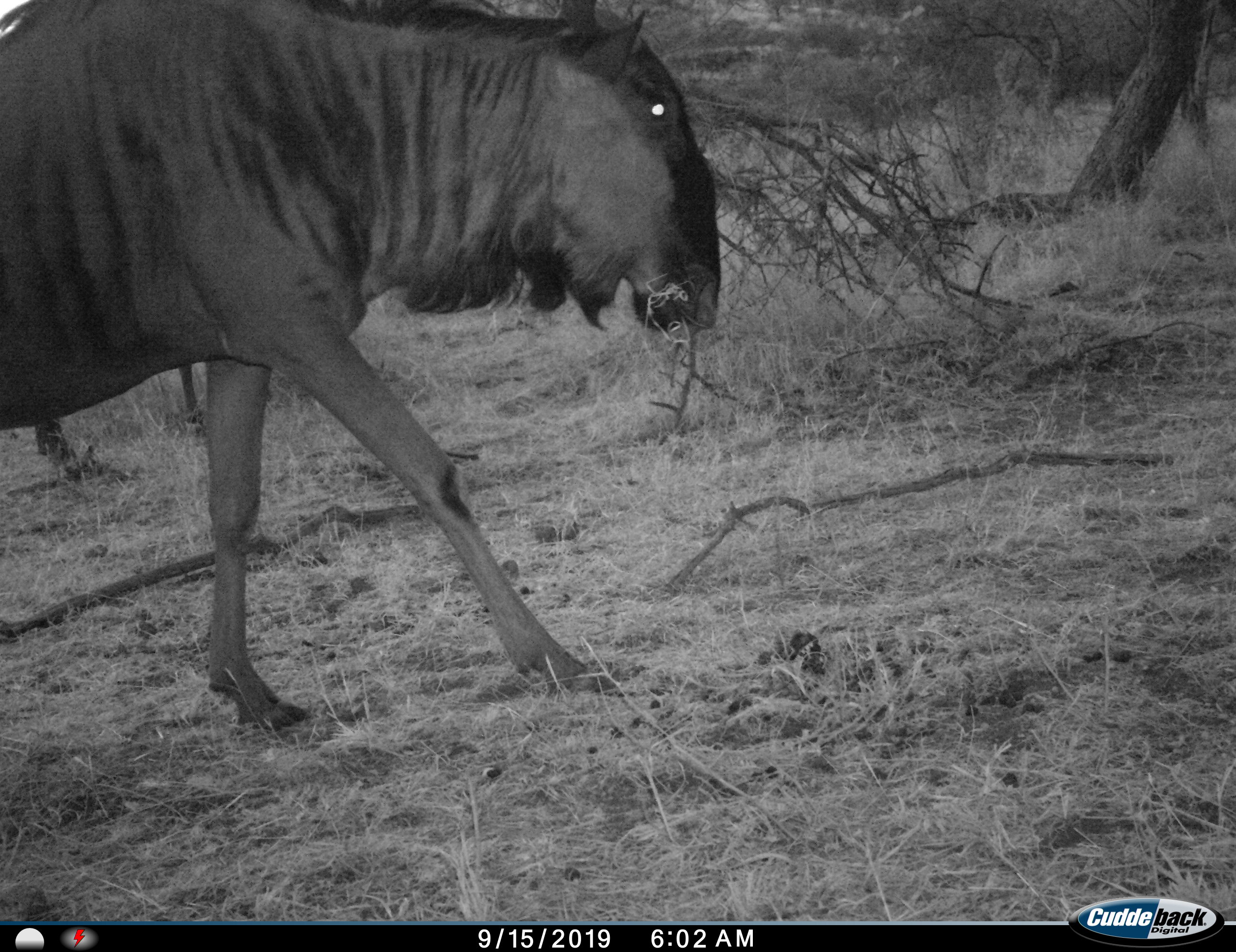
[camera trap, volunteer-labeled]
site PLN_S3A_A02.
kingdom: Animalia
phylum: Chordata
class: Mammalia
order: Artiodactyla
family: Bovidae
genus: Connochaetes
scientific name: Connochaetes taurinus taurinus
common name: blue wildebeest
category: wildebeestblue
Wildebeestblue (blue wildebeest) (Connochaetes taurinus taurinus), count 1. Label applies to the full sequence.